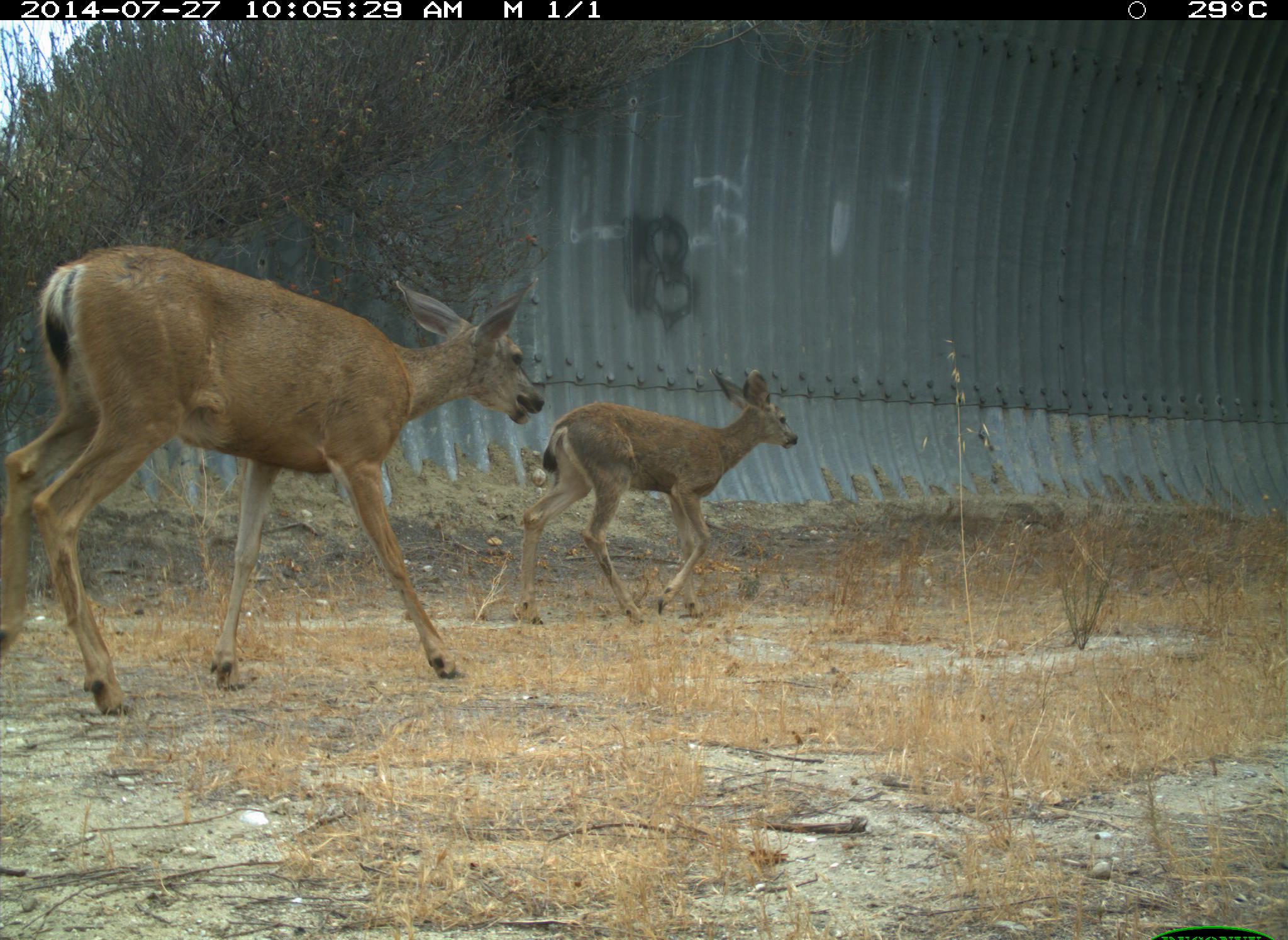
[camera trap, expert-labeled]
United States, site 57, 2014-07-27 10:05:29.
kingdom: Animalia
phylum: Chordata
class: Mammalia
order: Artiodactyla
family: Cervidae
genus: Odocoileus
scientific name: Odocoileus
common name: deer